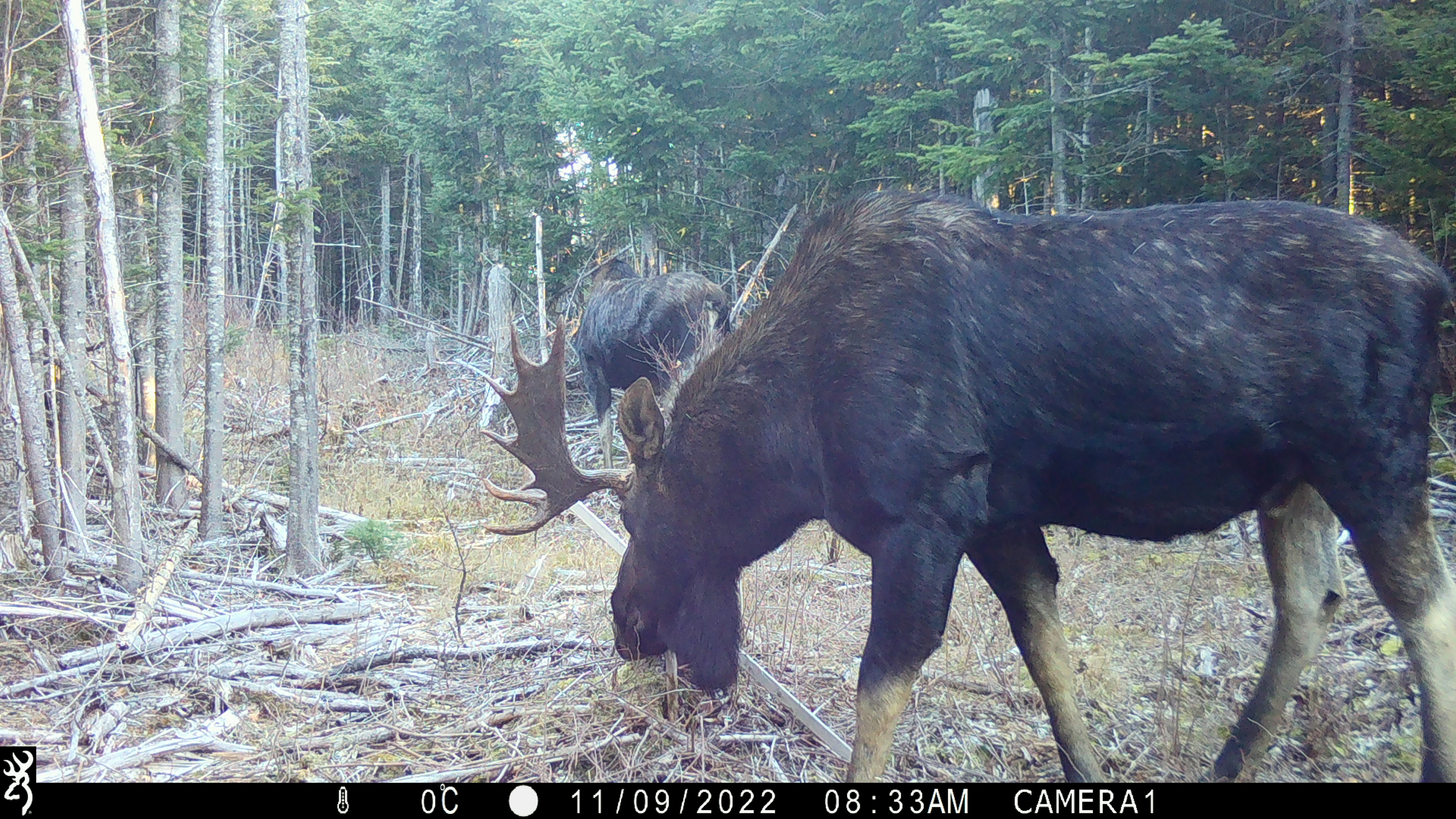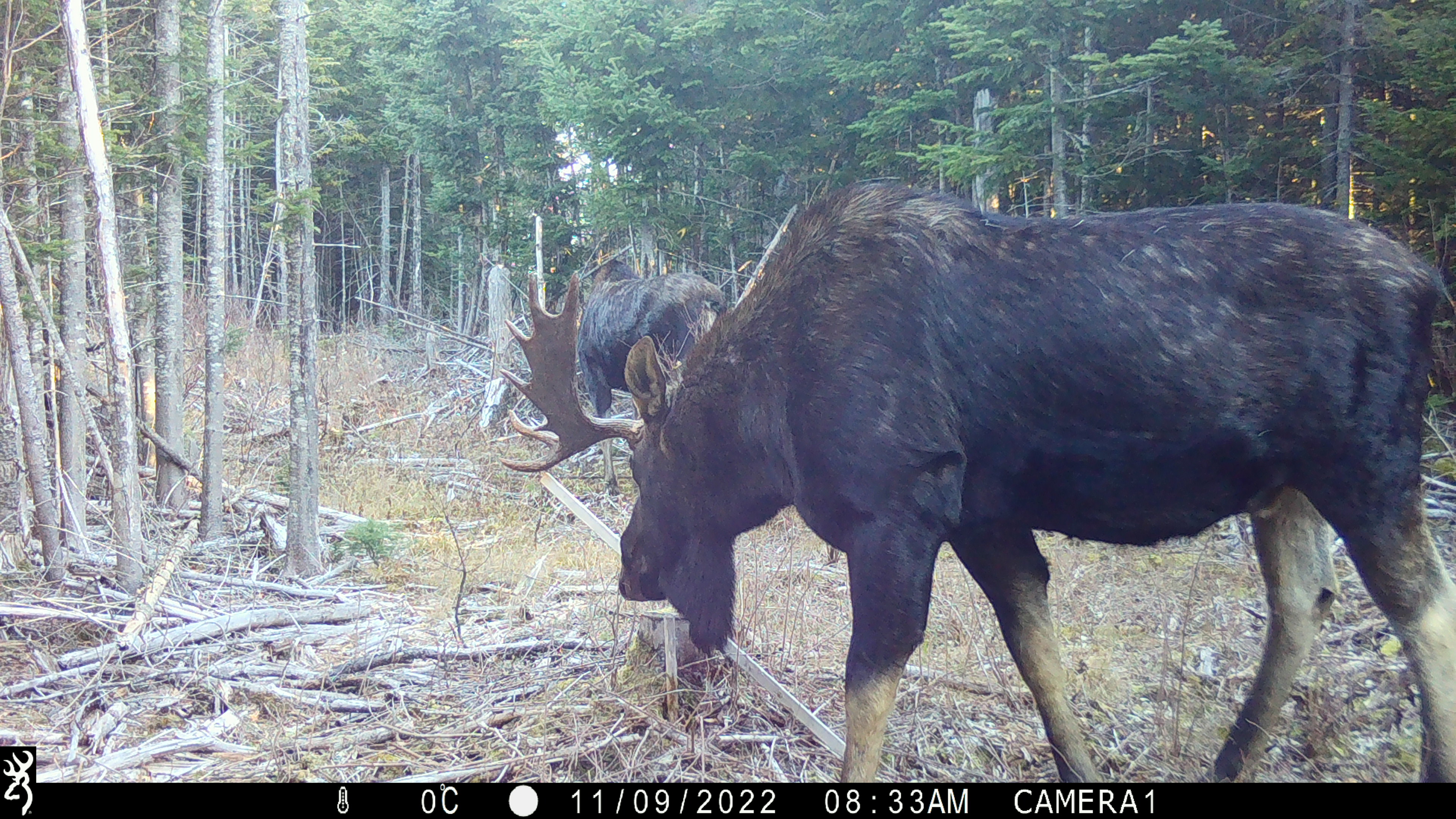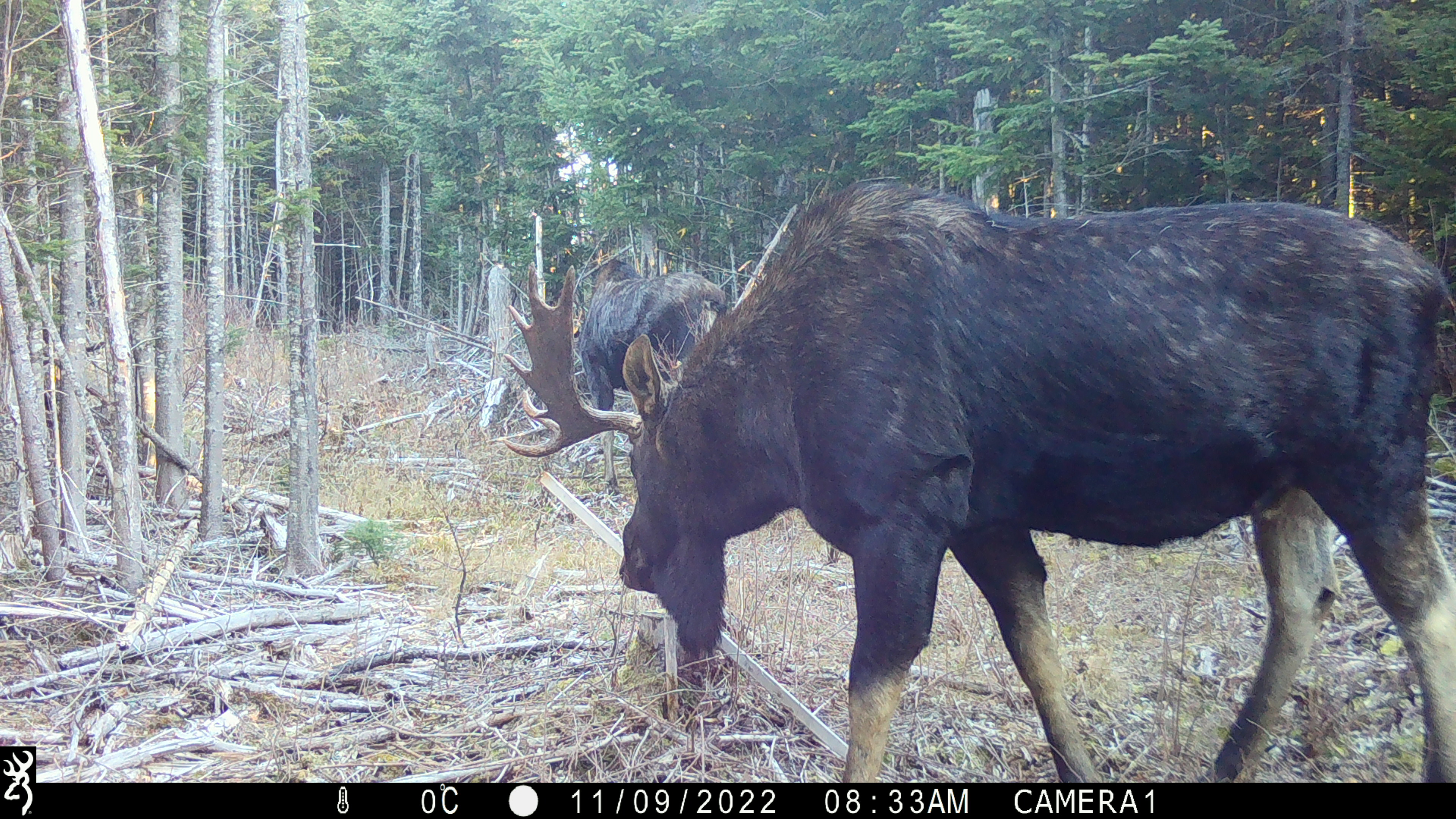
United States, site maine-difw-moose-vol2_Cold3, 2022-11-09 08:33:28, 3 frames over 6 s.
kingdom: Animalia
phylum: Chordata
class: Mammalia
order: Artiodactyla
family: Cervidae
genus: Alces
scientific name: Alces alces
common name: moose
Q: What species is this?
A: Moose (Alces alces).